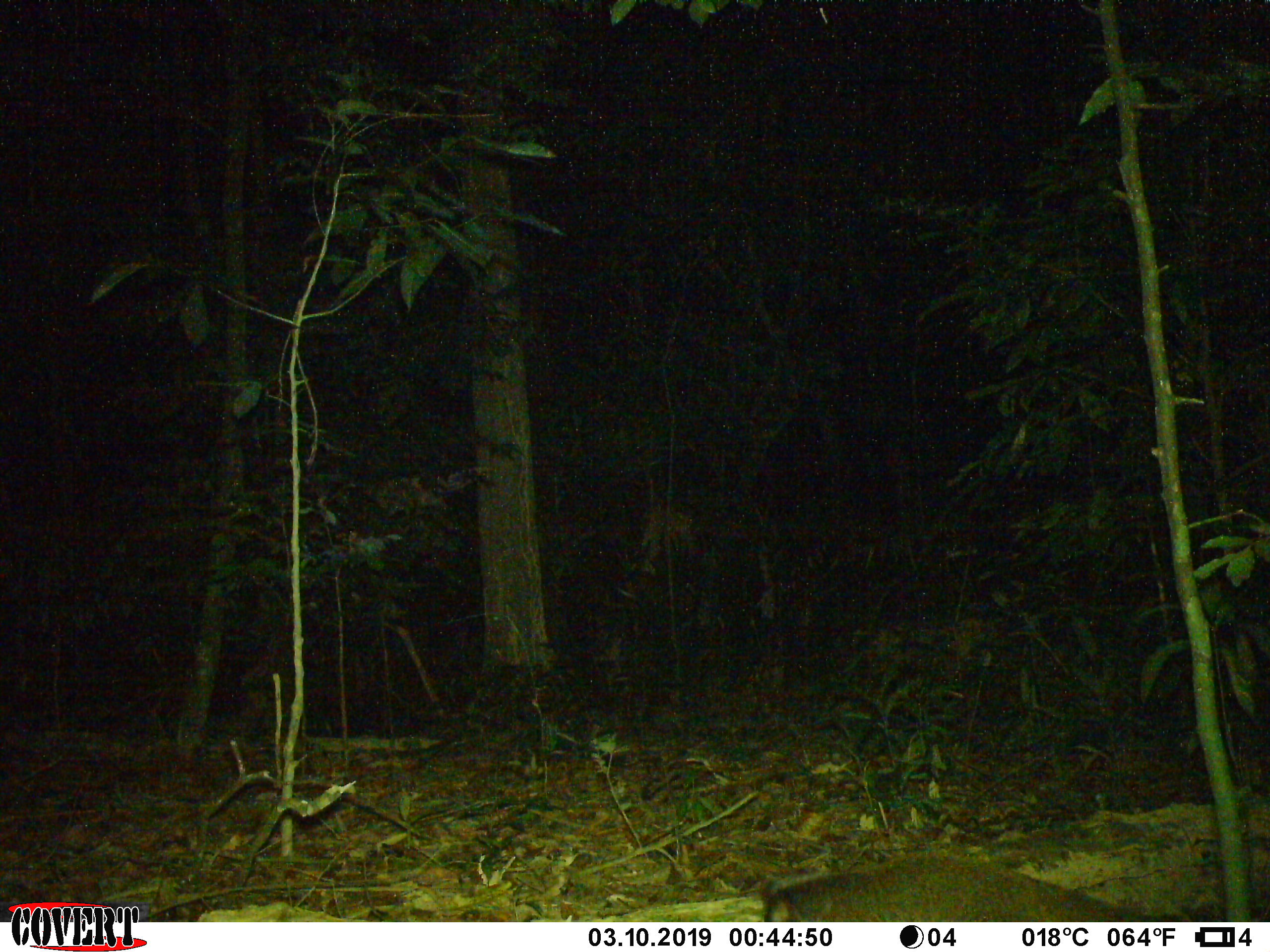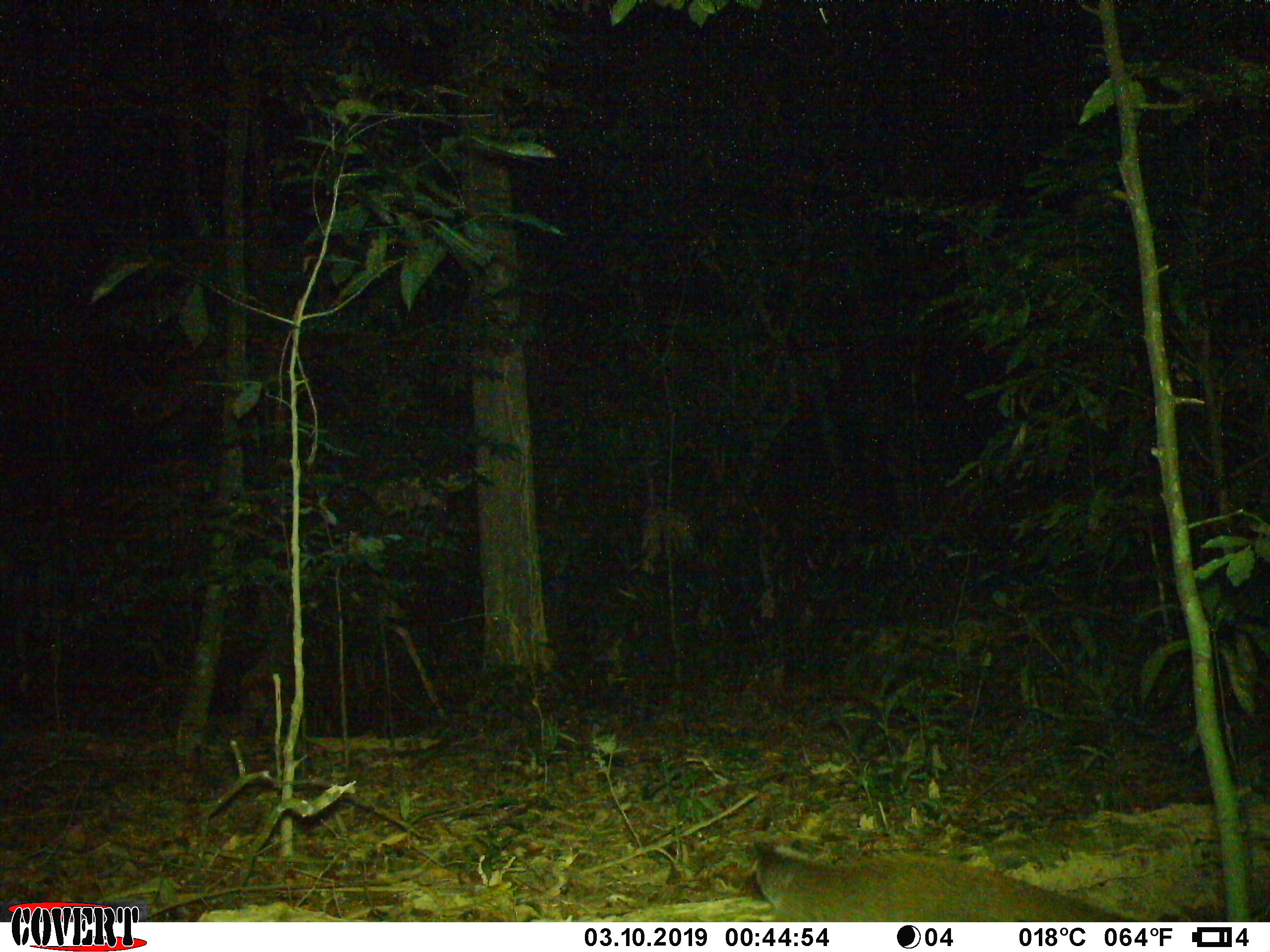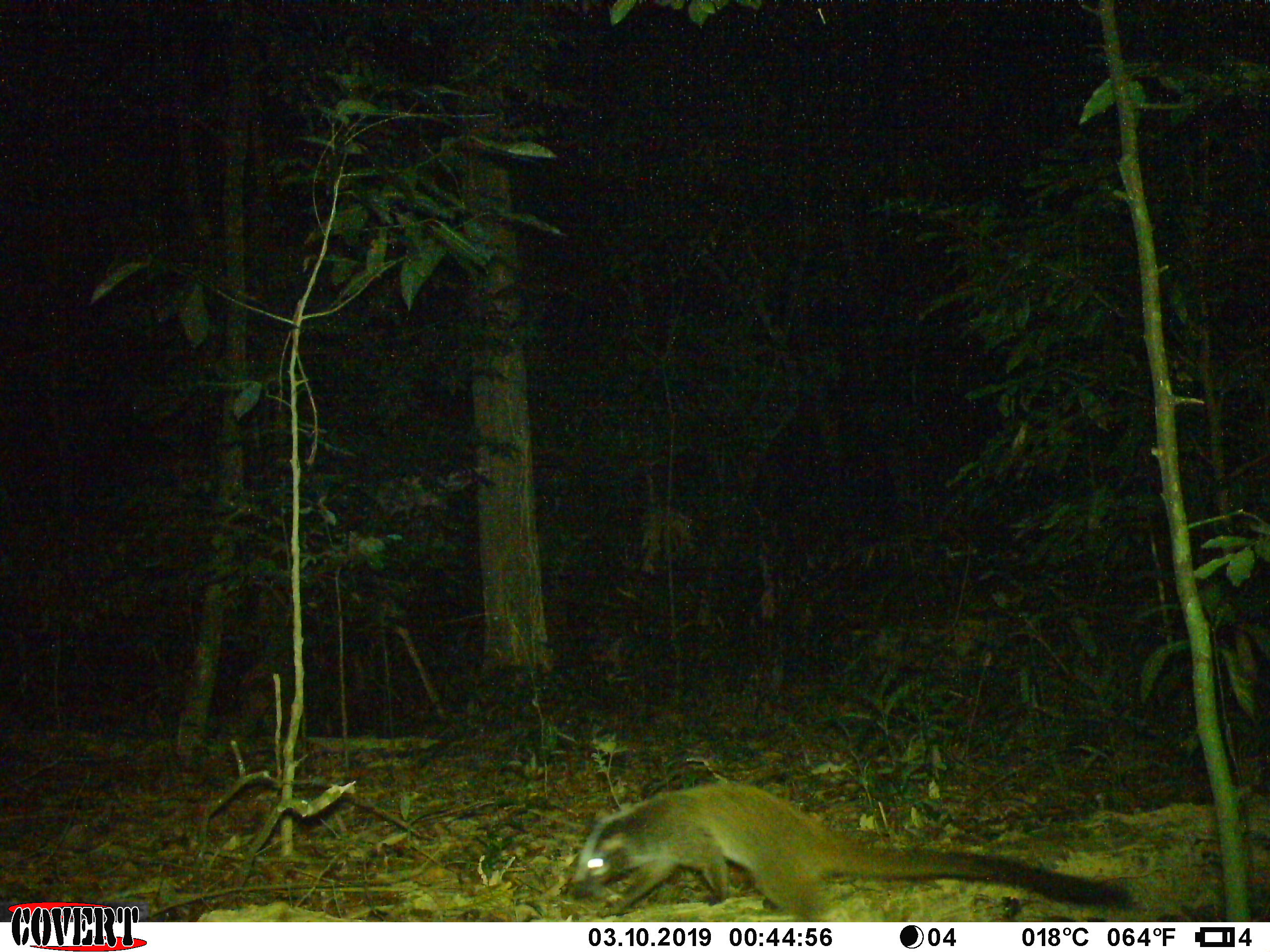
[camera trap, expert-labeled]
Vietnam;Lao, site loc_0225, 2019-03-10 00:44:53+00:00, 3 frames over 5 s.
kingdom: Animalia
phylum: Chordata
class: Mammalia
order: Carnivora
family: Viverridae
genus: Paguma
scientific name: Paguma larvata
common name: masked palm civet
Masked palm civet (Paguma larvata). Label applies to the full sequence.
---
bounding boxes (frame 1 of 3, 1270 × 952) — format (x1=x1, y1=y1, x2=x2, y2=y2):
masked palm civet: (x1=760, y1=853, x2=1193, y2=922)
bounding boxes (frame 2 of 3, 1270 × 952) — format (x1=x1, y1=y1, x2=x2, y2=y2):
masked palm civet: (x1=752, y1=839, x2=1145, y2=922)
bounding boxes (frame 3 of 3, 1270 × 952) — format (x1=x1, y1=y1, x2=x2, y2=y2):
masked palm civet: (x1=570, y1=781, x2=1133, y2=921)